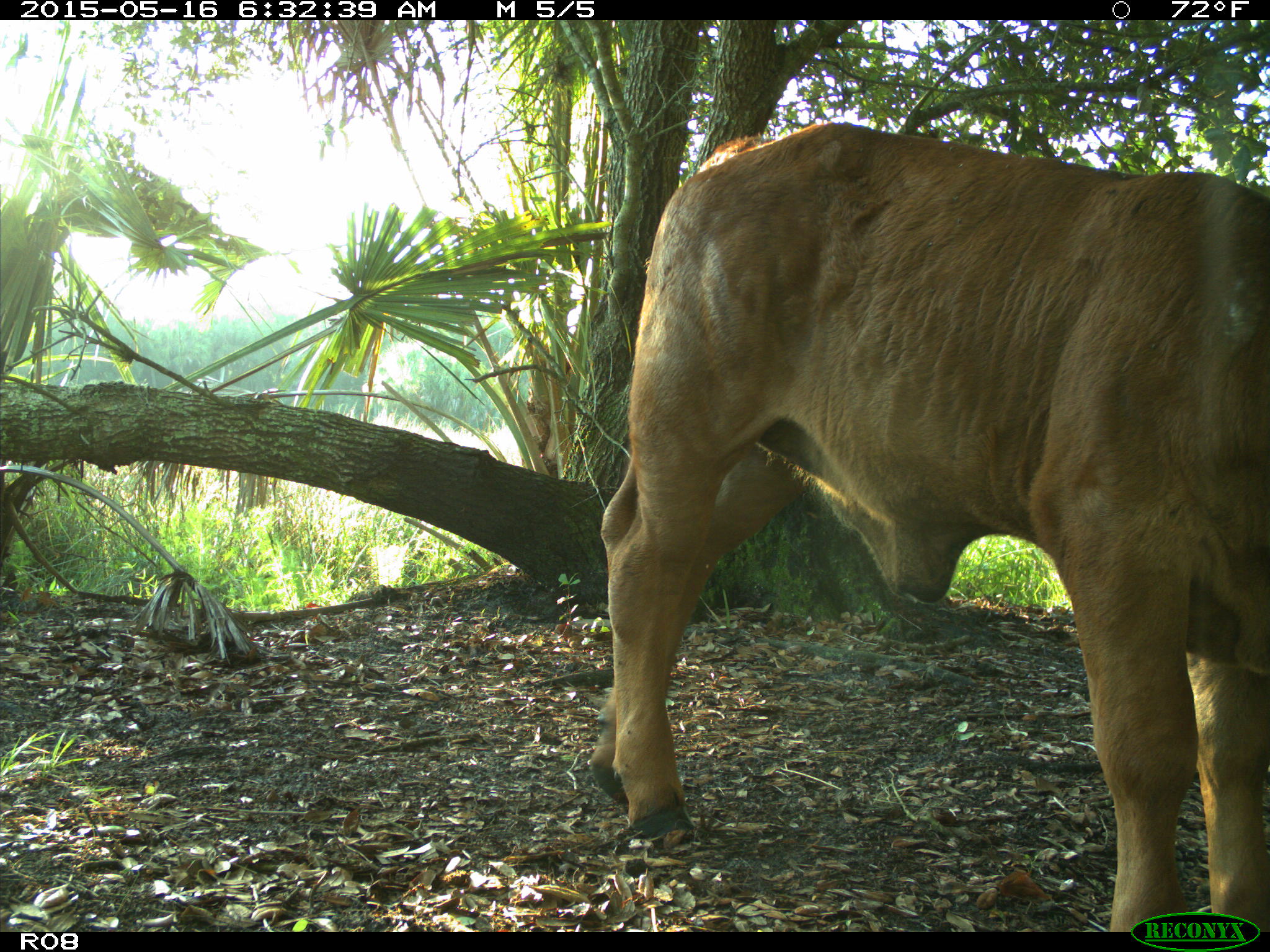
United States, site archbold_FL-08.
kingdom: Animalia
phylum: Chordata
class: Mammalia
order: Artiodactyla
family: Bovidae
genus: Bos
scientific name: Bos taurus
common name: domestic cow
Bos taurus (domestic cow).